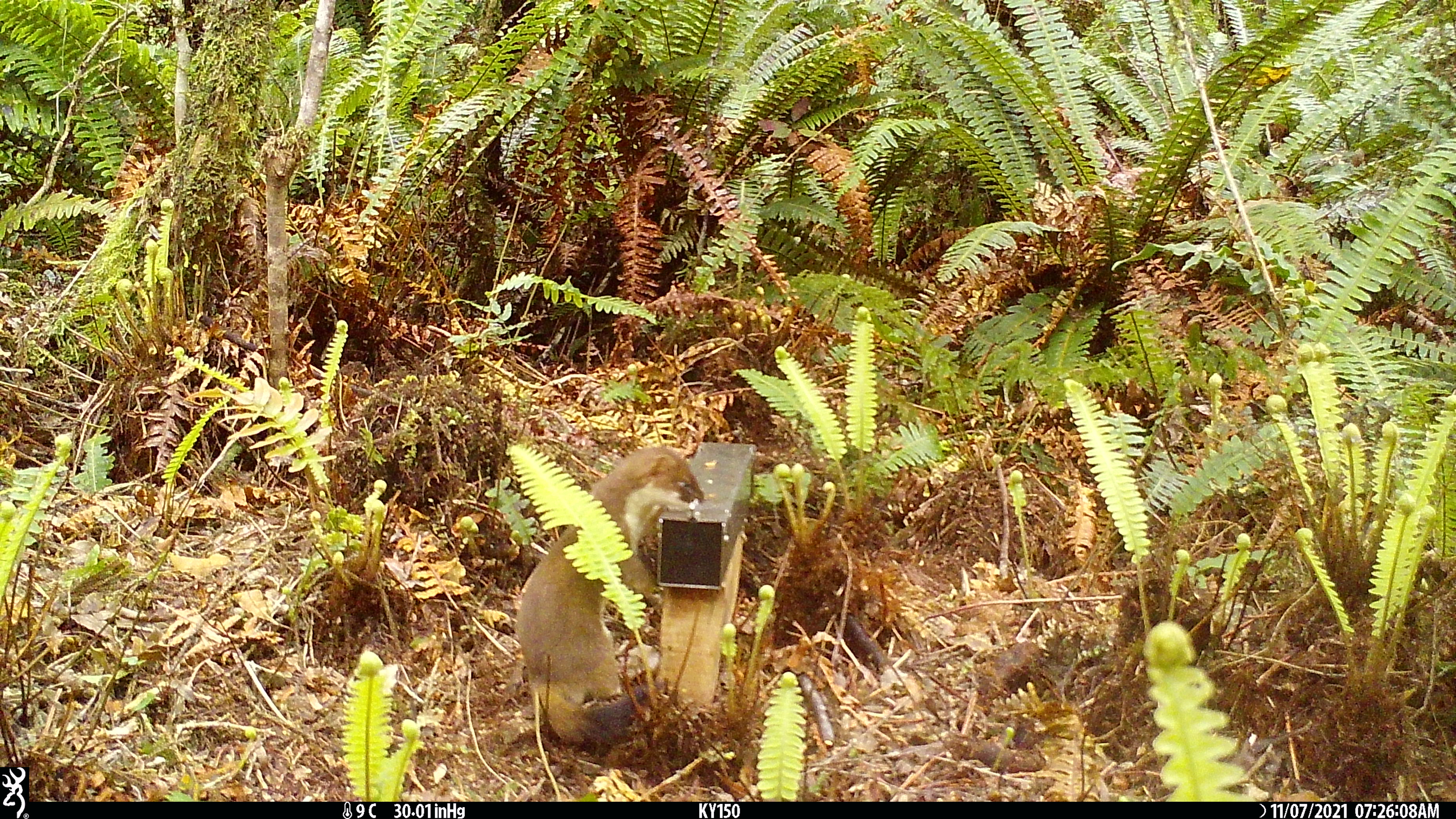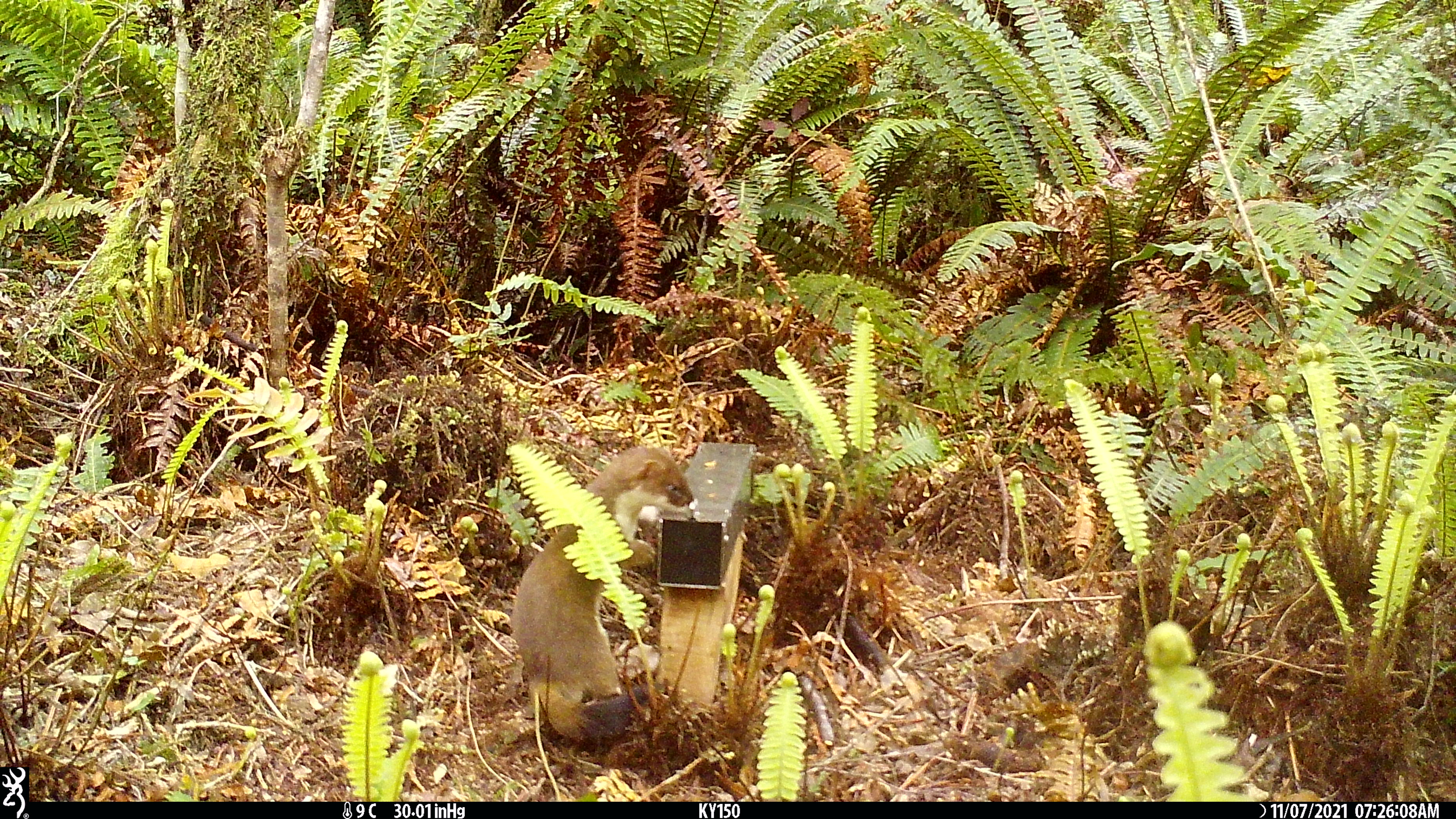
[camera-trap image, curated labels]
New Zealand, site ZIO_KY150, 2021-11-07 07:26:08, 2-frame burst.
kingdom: Animalia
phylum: Chordata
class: Mammalia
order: Carnivora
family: Mustelidae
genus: Mustela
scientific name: Mustela erminea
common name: stoat